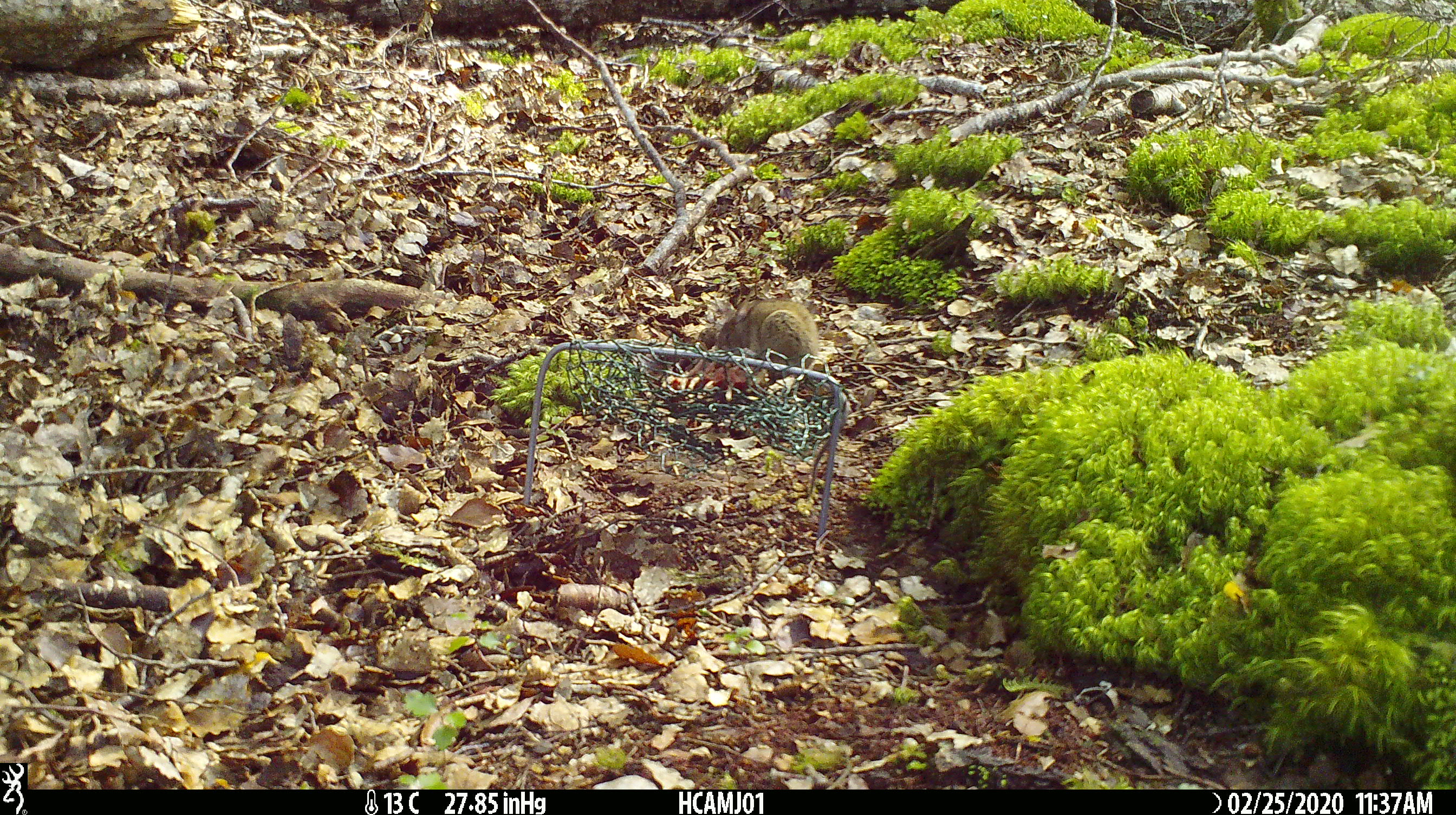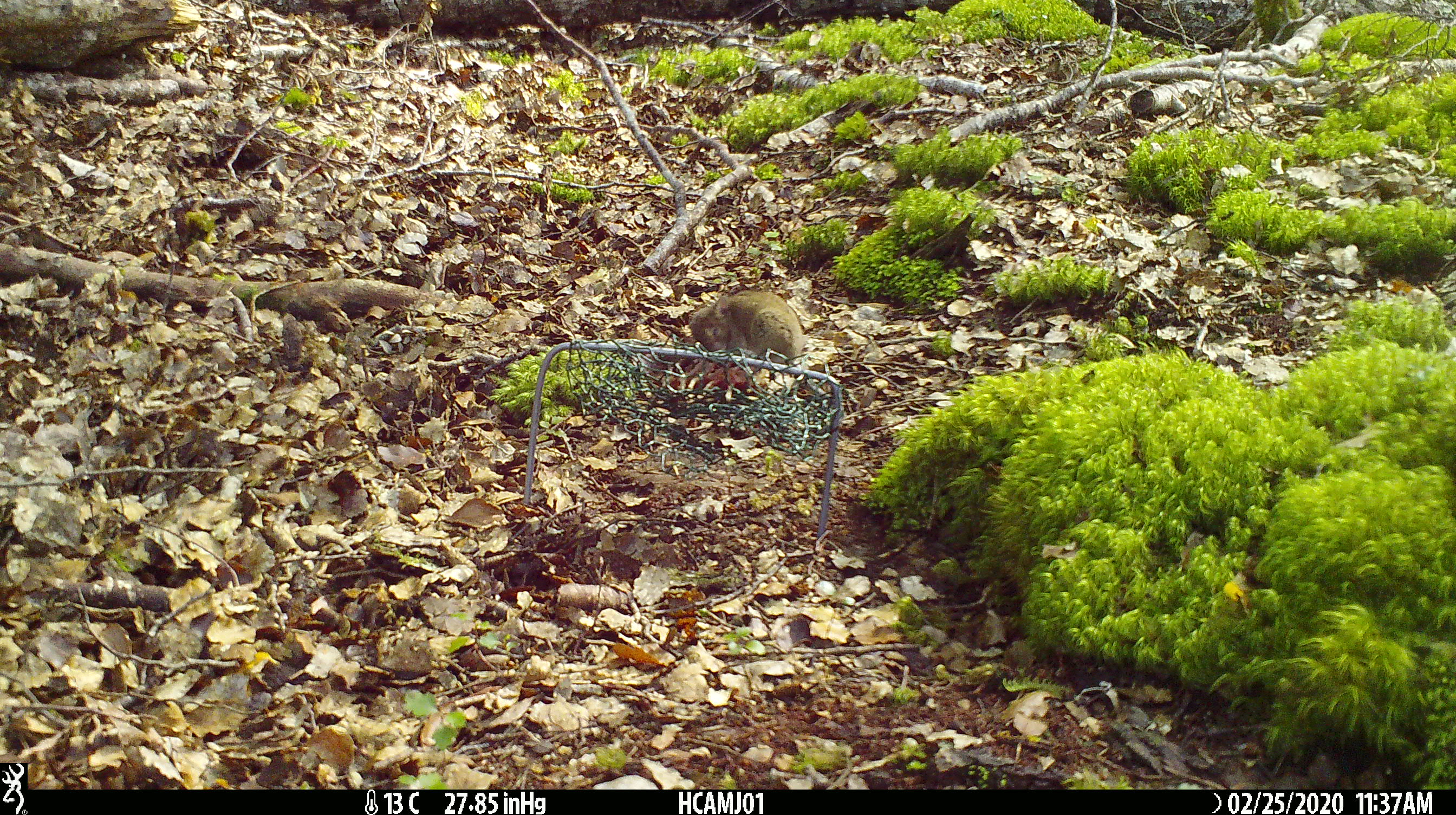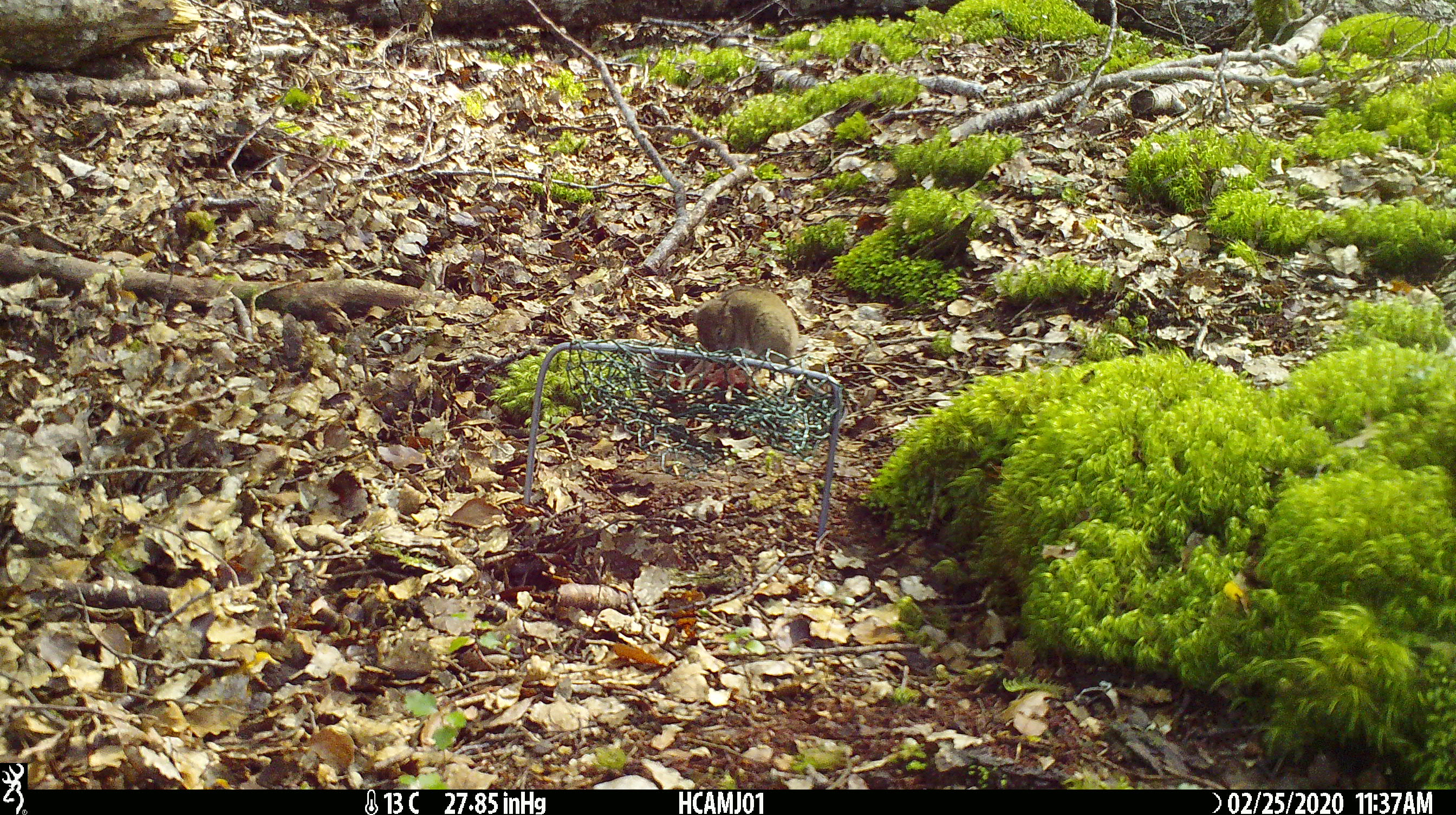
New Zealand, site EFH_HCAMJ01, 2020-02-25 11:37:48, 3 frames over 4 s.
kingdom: Animalia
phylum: Chordata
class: Mammalia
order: Rodentia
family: Muridae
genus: Mus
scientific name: Mus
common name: mouse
Mouse (Mus).